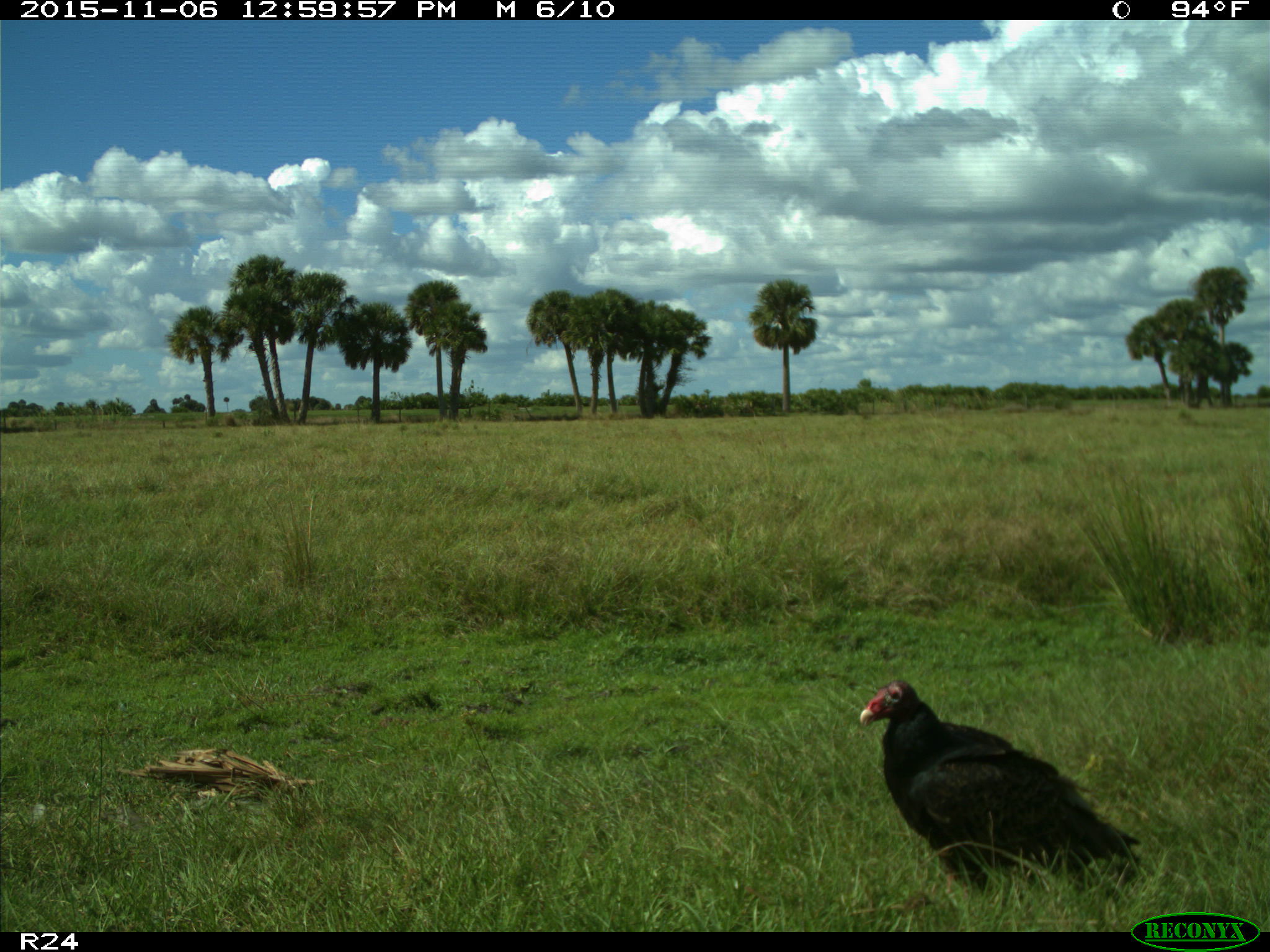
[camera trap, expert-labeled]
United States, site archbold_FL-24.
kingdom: Animalia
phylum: Chordata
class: Aves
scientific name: Aves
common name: birds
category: unidentified bird